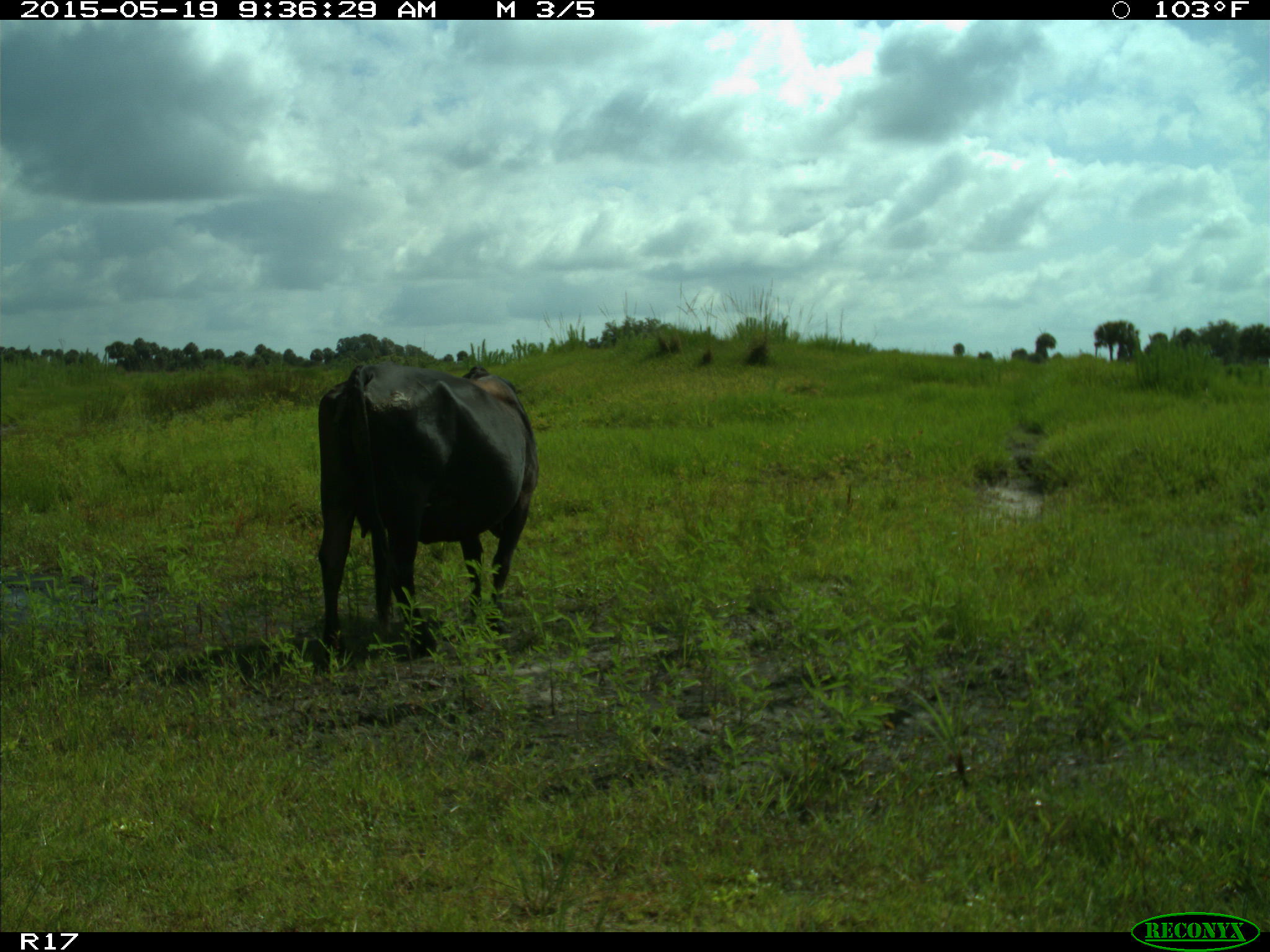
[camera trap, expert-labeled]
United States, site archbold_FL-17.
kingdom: Animalia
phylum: Chordata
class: Mammalia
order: Artiodactyla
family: Bovidae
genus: Bos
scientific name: Bos taurus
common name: domestic cow